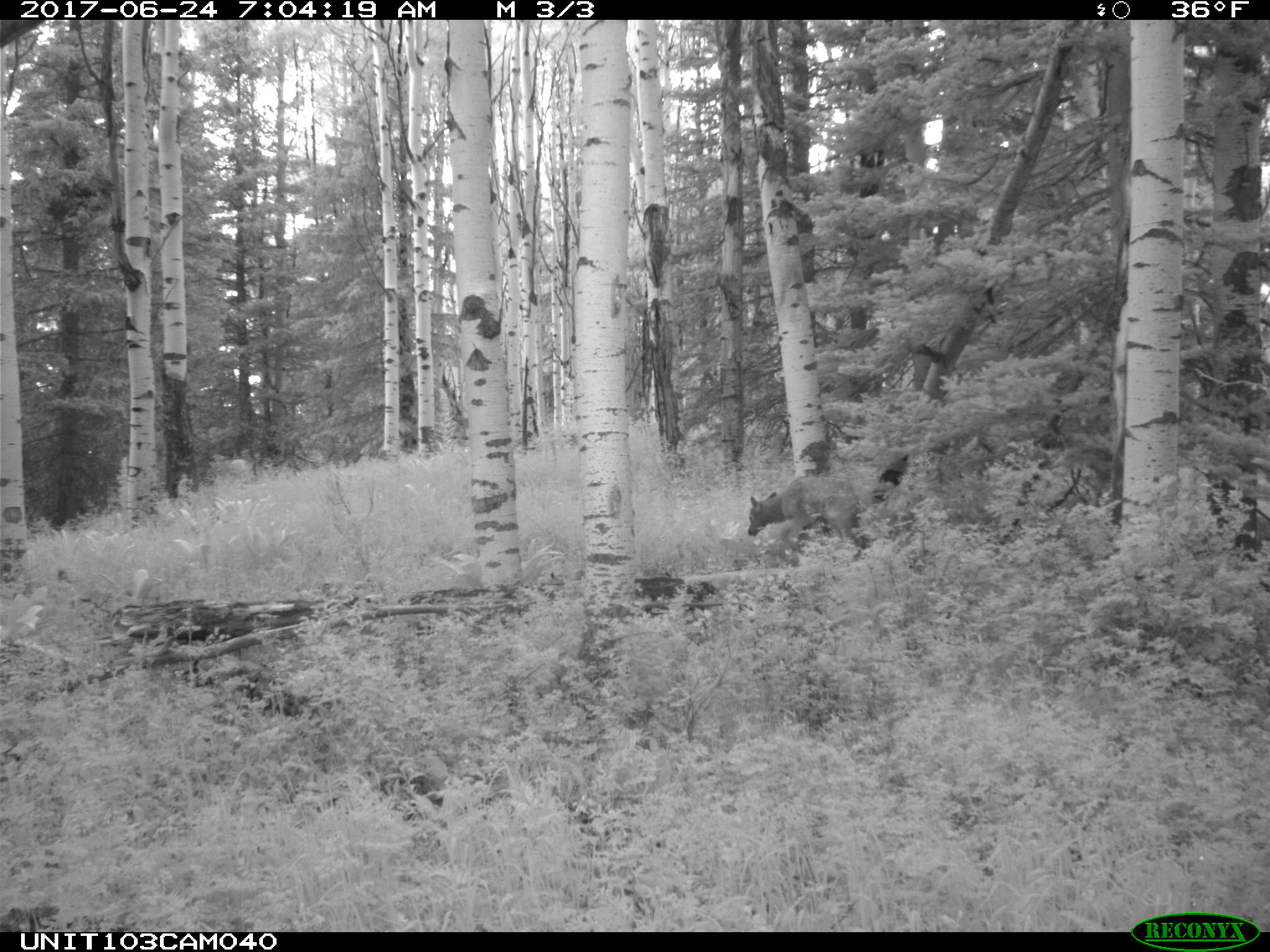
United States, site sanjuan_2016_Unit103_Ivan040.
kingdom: Animalia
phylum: Chordata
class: Mammalia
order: Artiodactyla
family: Cervidae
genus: Cervus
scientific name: Cervus elaphus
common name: red deer